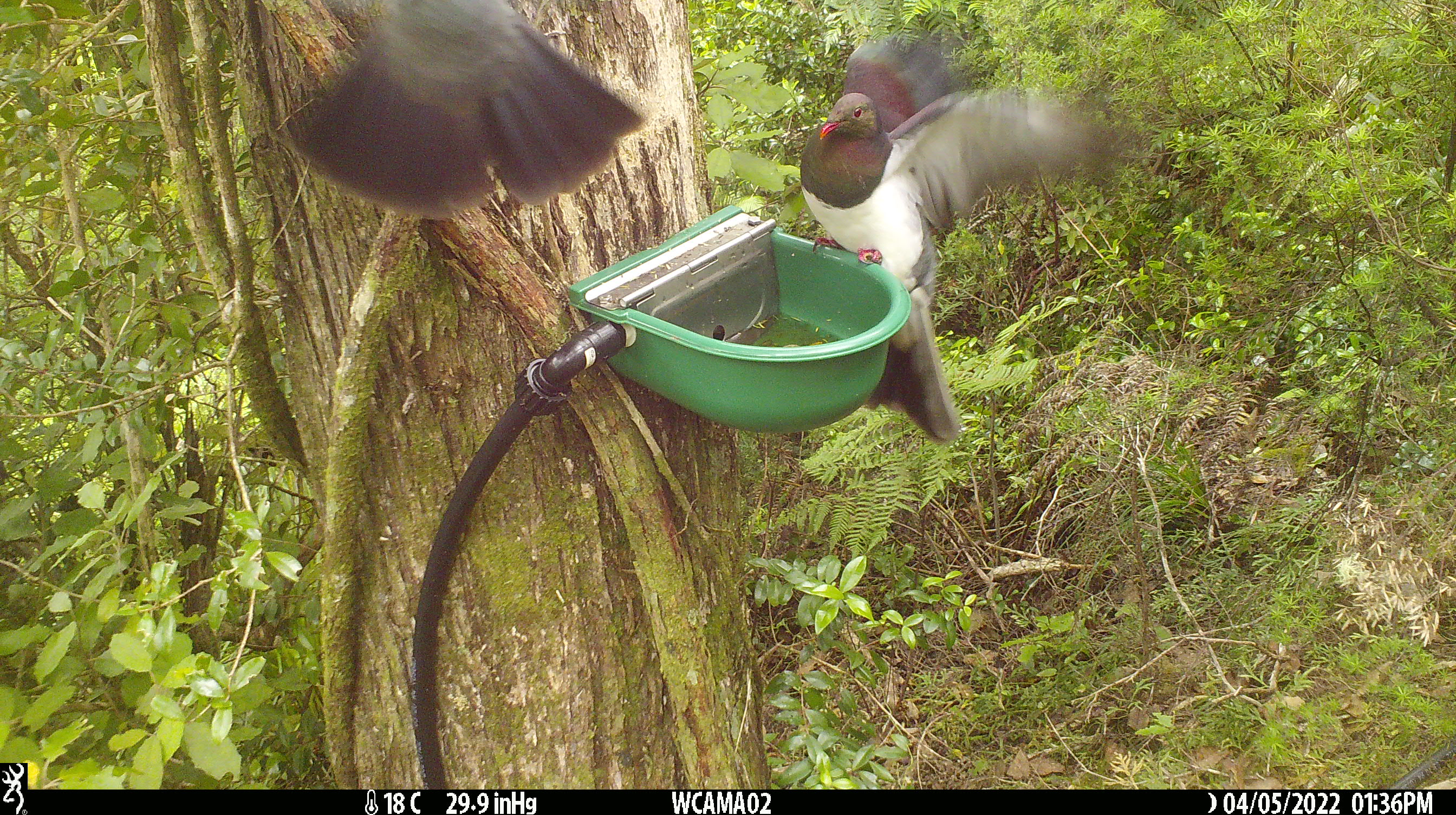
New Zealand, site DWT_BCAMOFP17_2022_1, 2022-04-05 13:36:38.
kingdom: Animalia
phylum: Chordata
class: Aves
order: Columbiformes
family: Columbidae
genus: Hemiphaga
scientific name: Hemiphaga novaeseelandiae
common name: new zealand pigeon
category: kereru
Kereru (new zealand pigeon) (Hemiphaga novaeseelandiae).